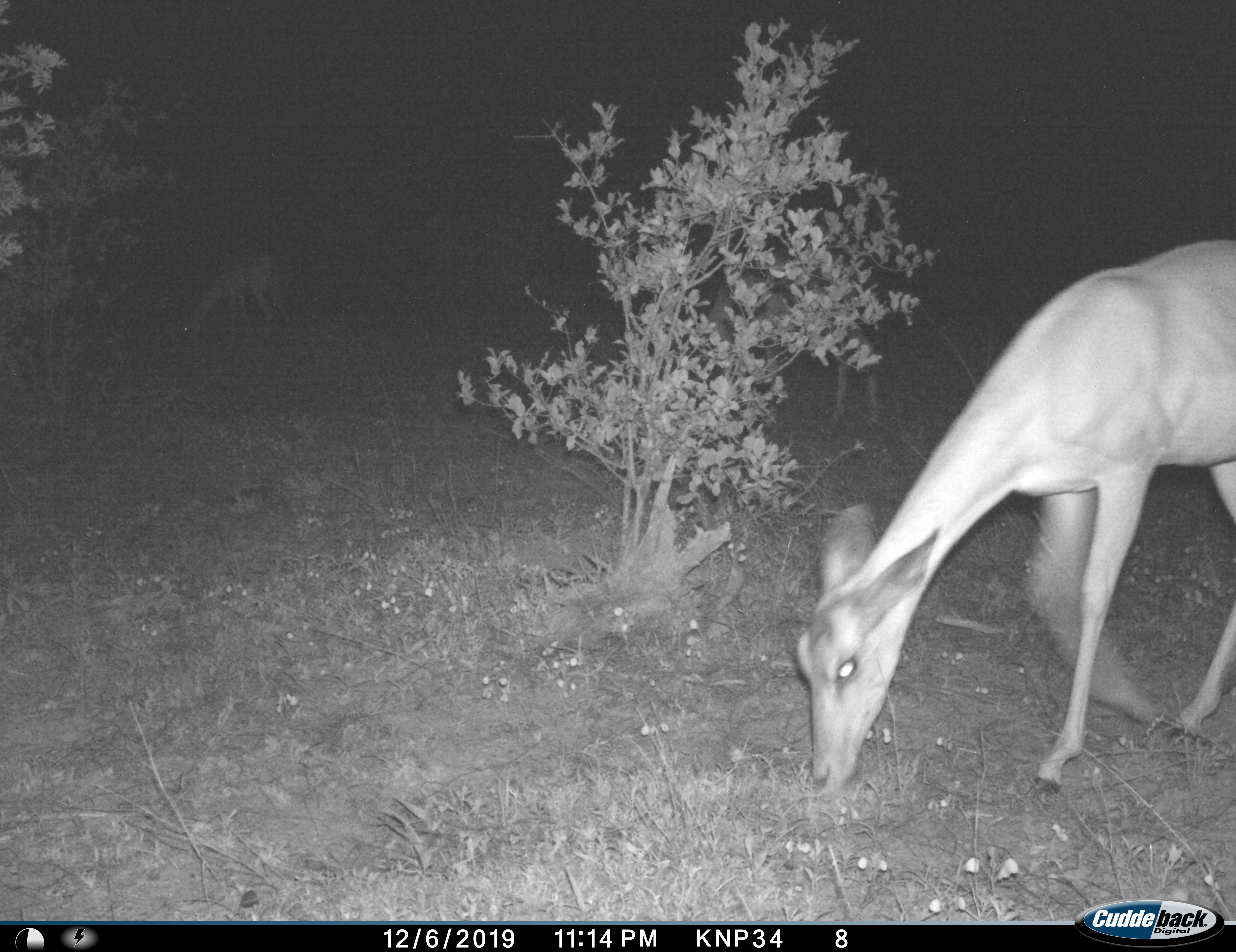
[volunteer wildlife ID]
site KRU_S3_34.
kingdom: Animalia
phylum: Chordata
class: Mammalia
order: Artiodactyla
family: Bovidae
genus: Aepyceros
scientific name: Aepyceros melampus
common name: impala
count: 1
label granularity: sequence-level